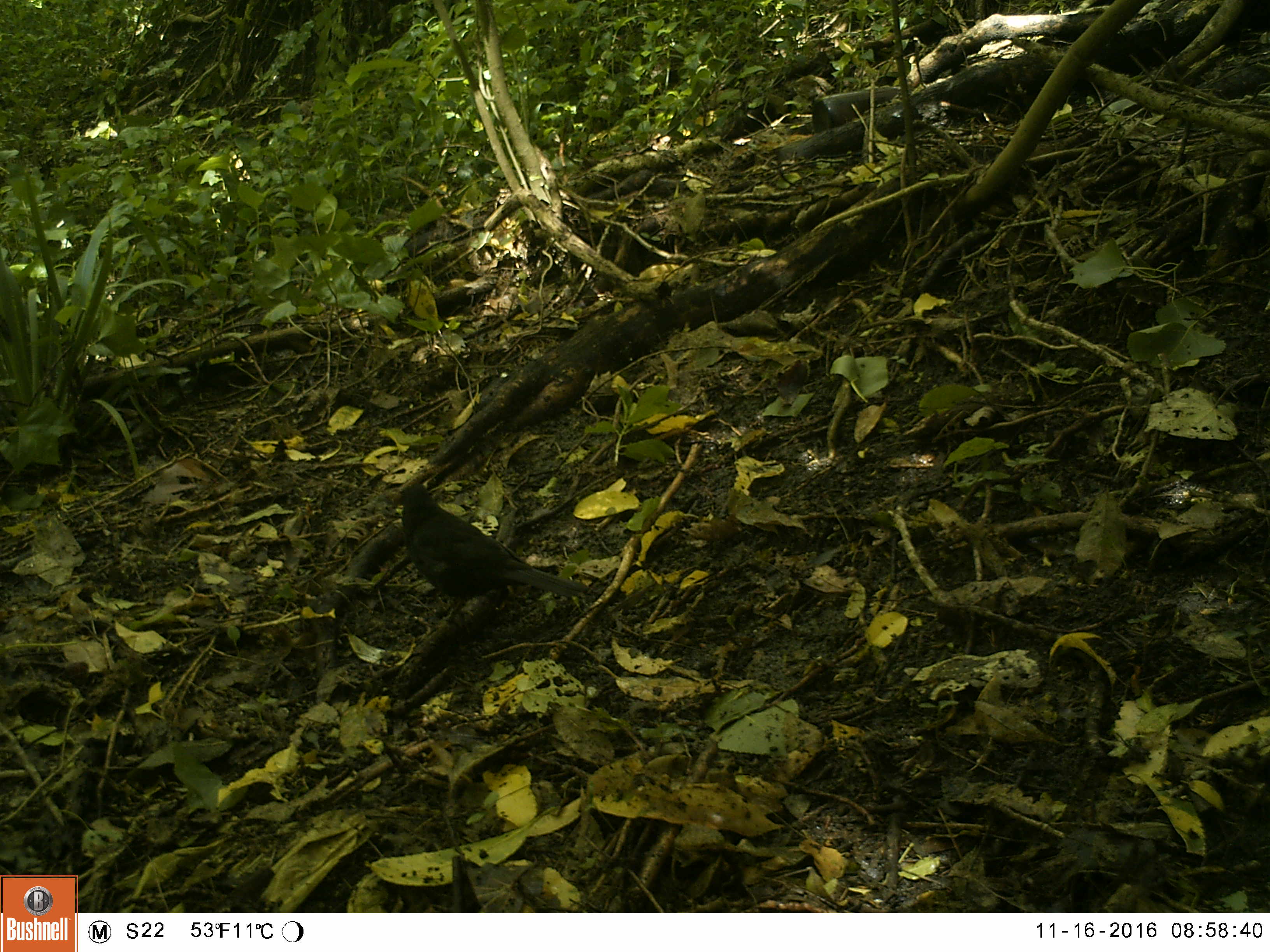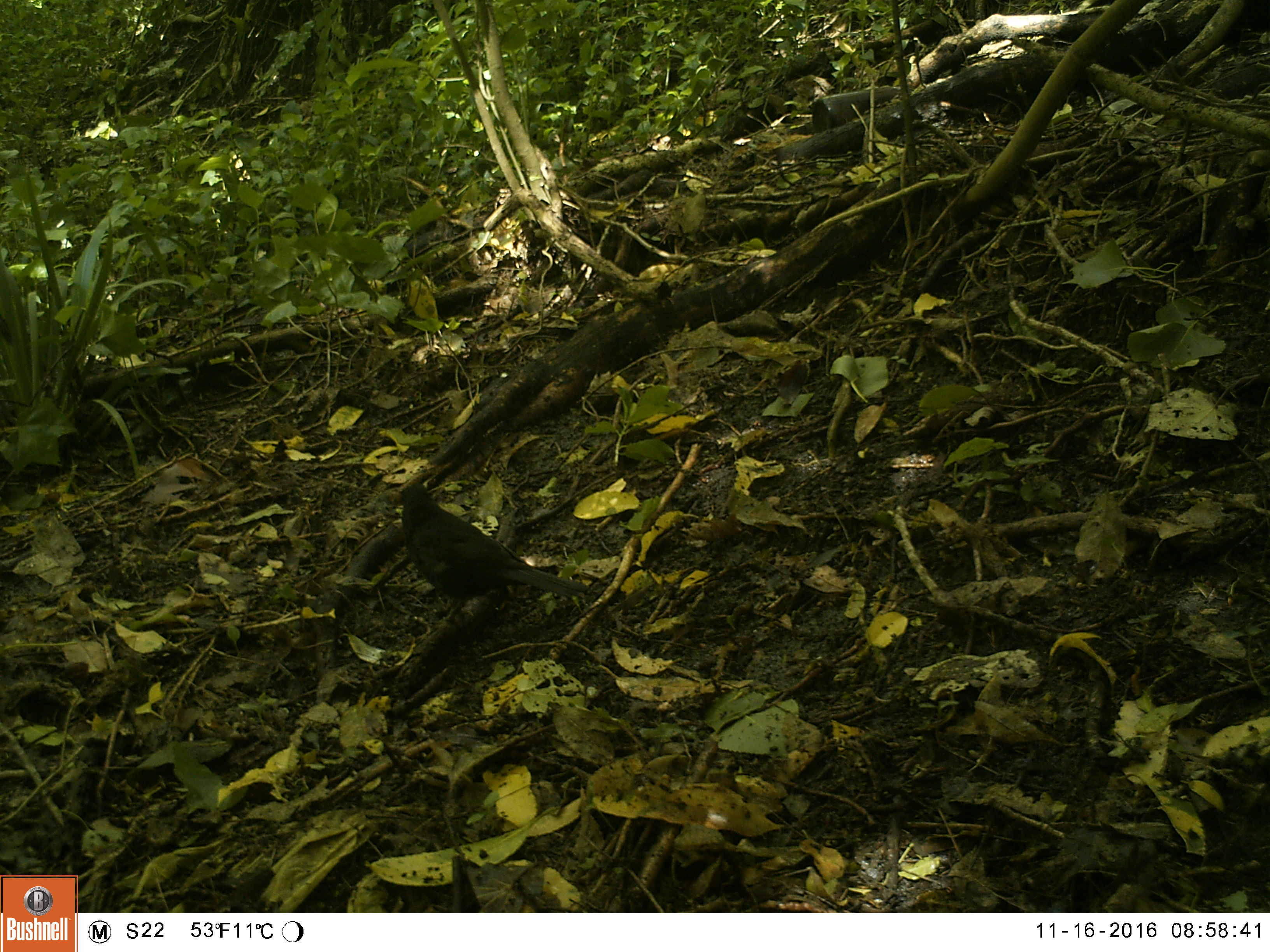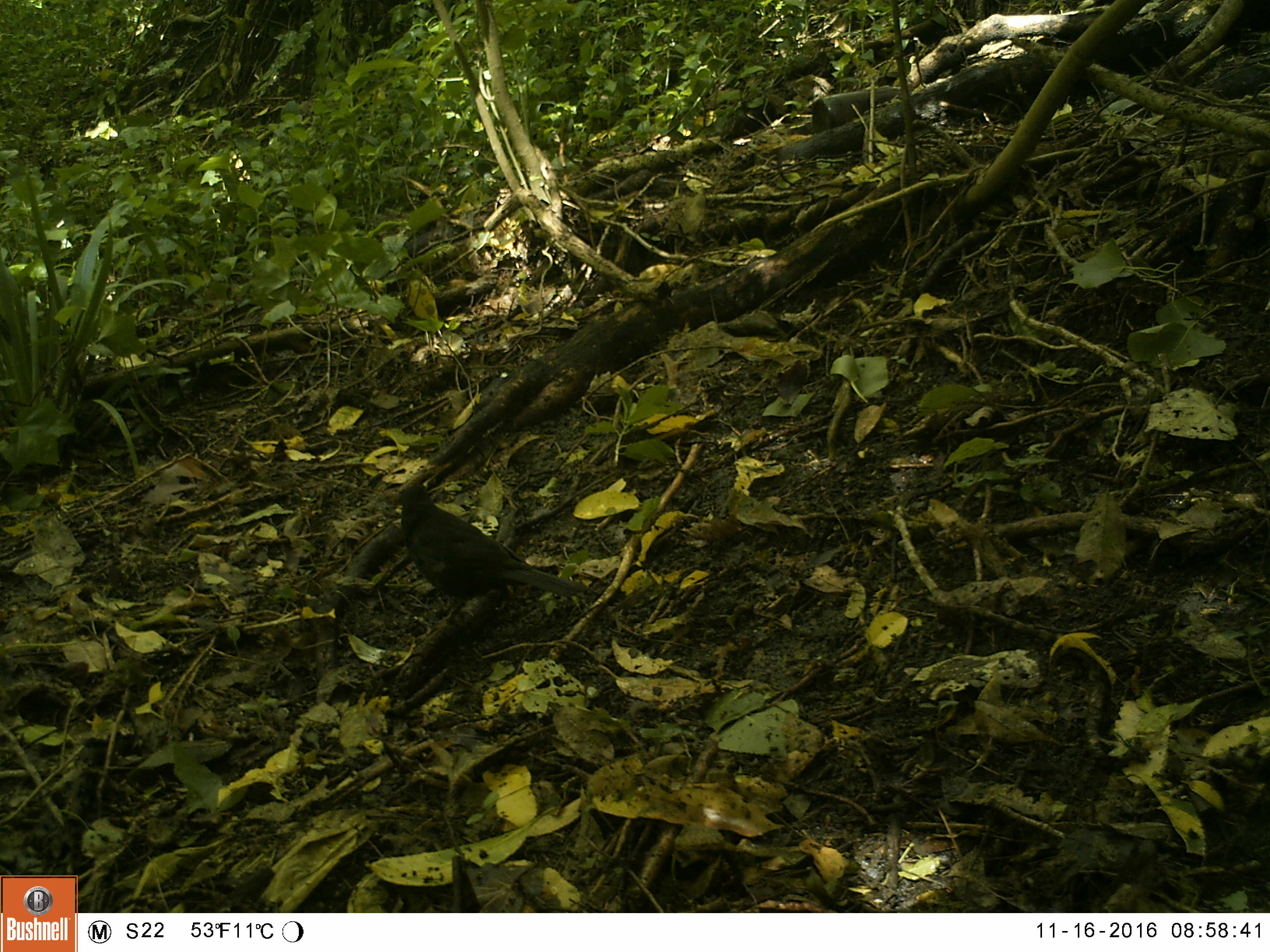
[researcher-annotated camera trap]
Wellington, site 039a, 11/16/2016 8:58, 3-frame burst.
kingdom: Animalia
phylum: Chordata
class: Aves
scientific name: Aves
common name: bird